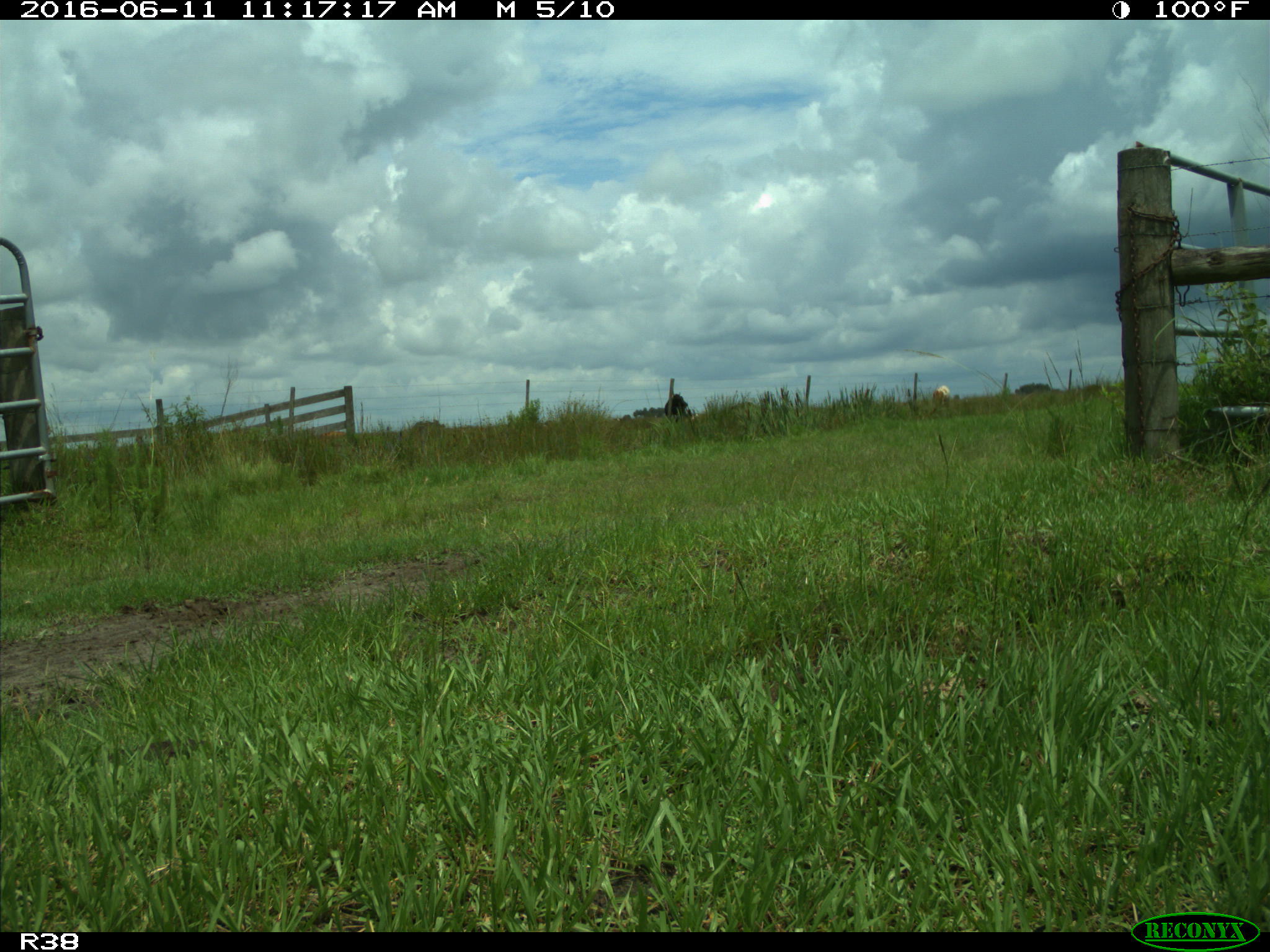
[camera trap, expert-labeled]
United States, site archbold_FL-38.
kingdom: Animalia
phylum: Chordata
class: Mammalia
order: Artiodactyla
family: Bovidae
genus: Bos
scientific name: Bos taurus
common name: domestic cow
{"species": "Bos taurus (domestic cow)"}